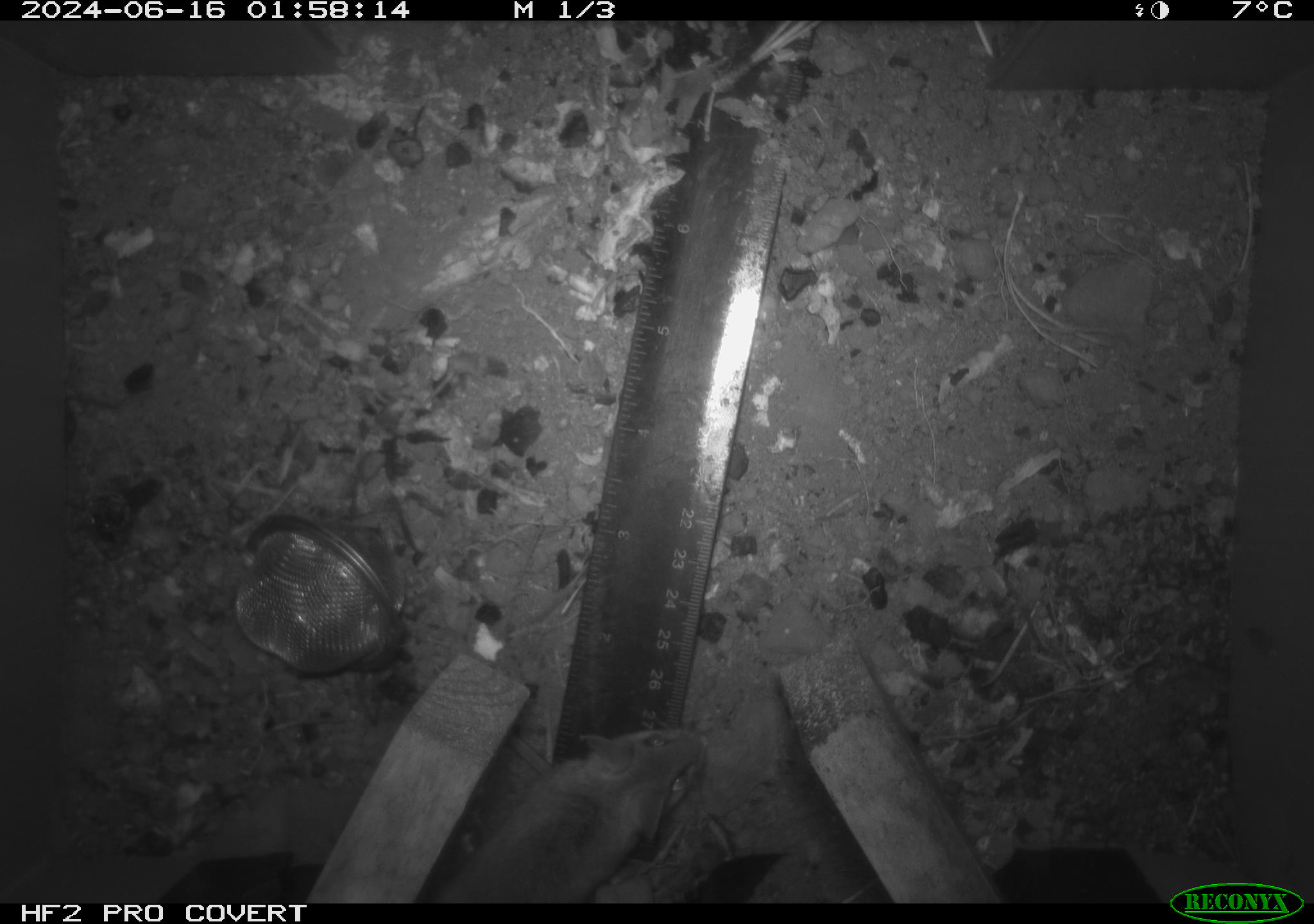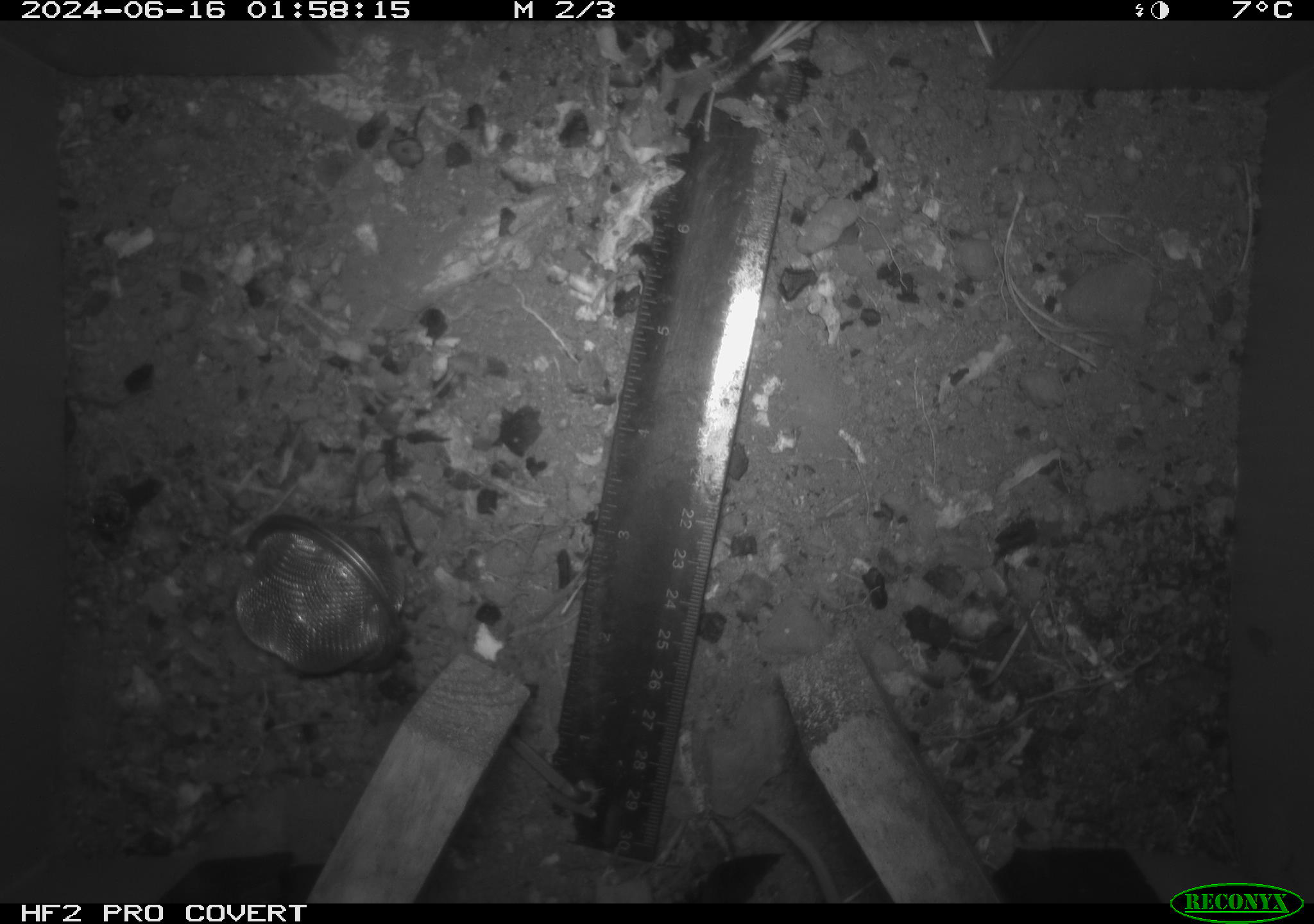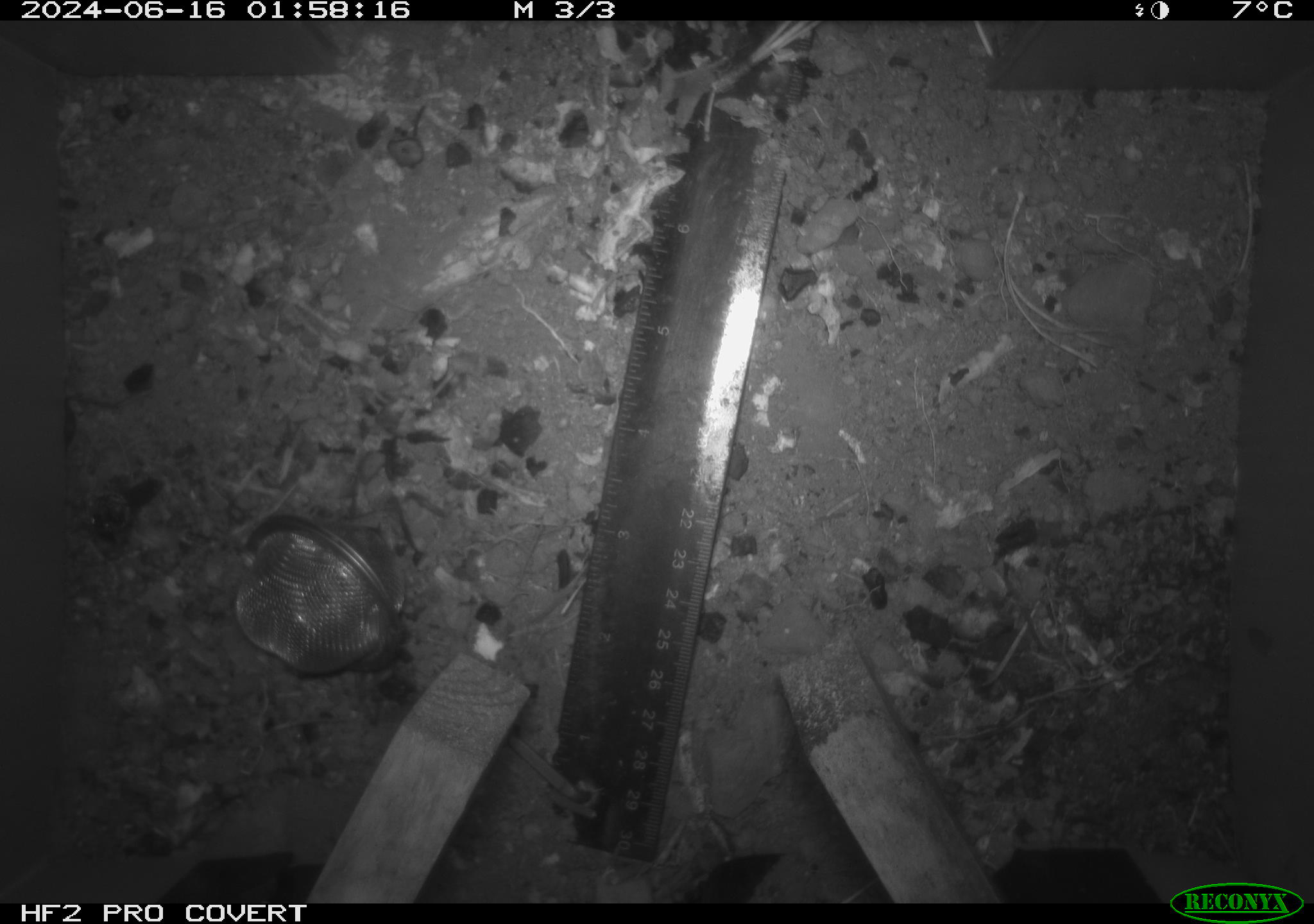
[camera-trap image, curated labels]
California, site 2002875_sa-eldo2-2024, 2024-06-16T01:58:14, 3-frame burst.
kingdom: Animalia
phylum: Chordata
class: Mammalia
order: Rodentia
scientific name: Rodentia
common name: mouse species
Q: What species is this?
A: Mouse species (Rodentia).